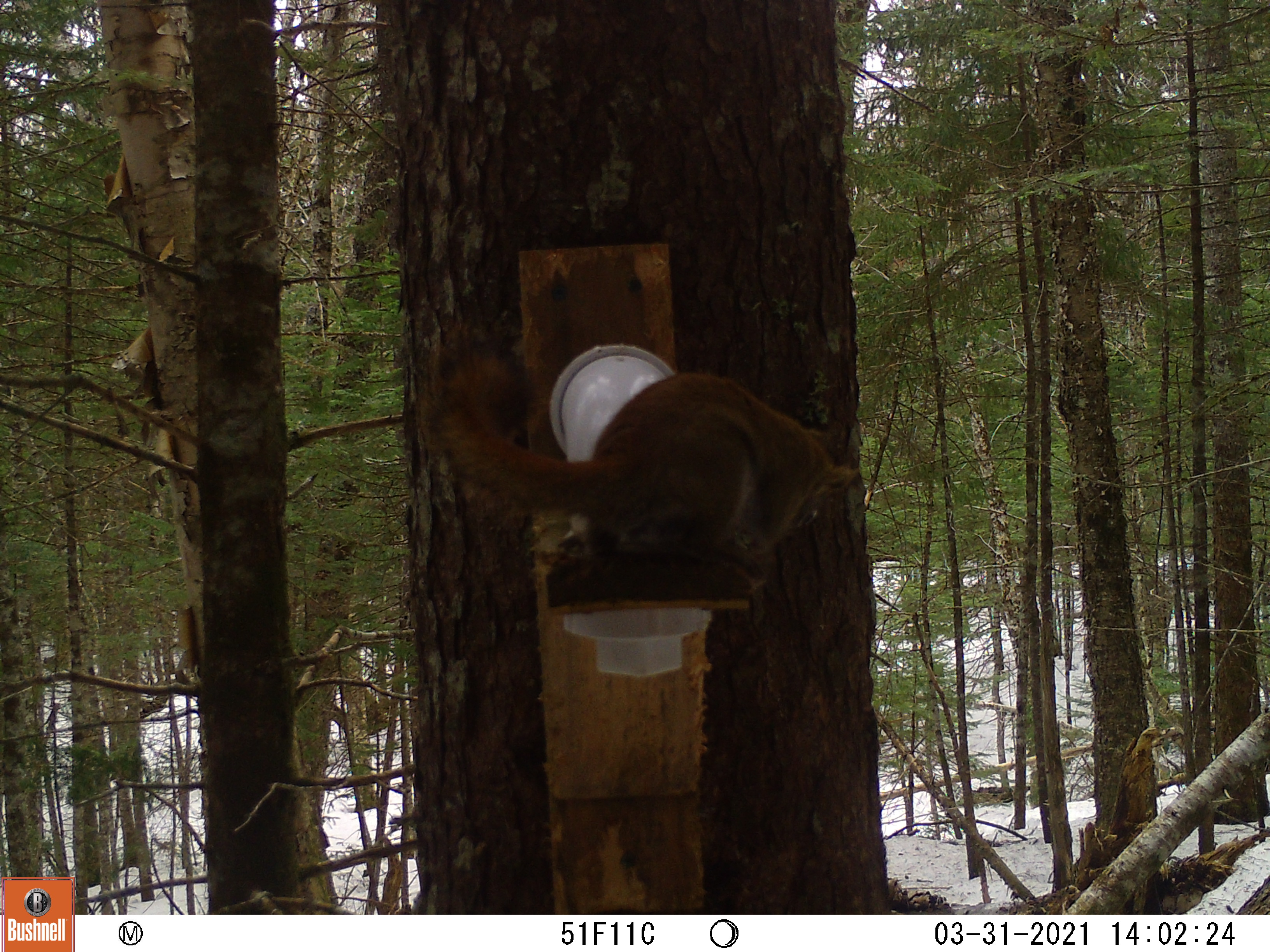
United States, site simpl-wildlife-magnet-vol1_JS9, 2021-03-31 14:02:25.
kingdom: Animalia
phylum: Chordata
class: Mammalia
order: Rodentia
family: Sciuridae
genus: Tamiasciurus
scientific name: Tamiasciurus hudsonicus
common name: red squirrel